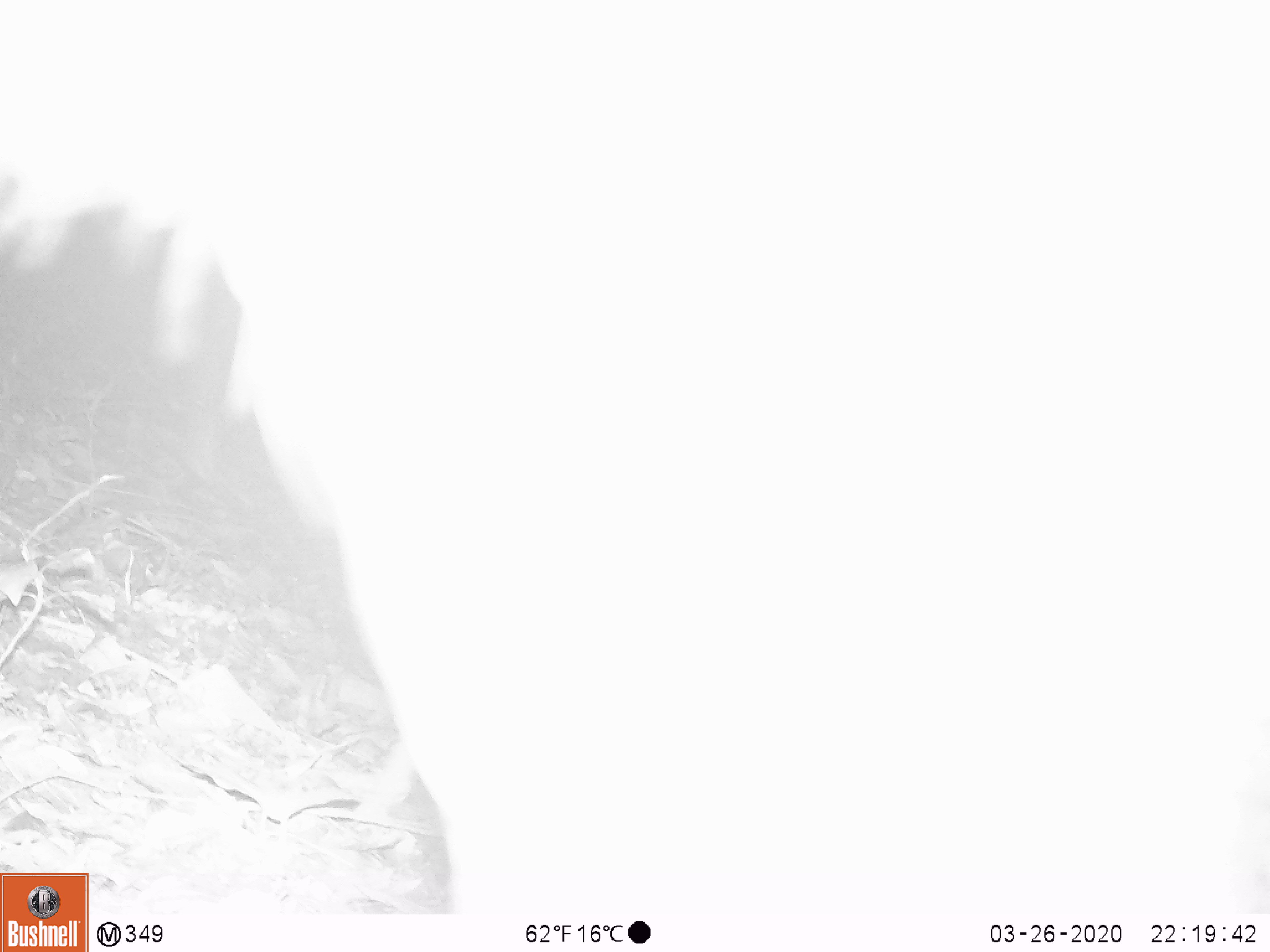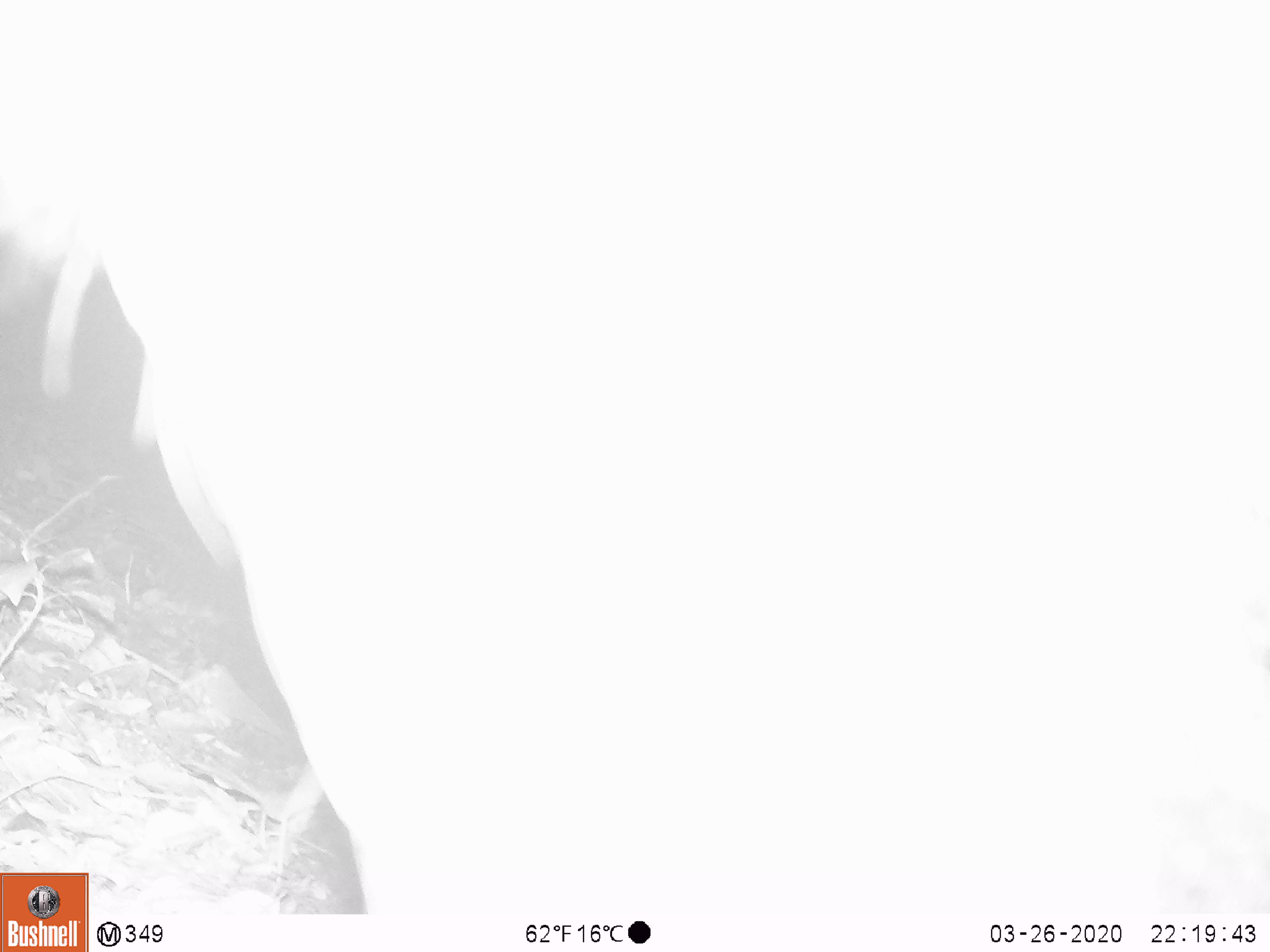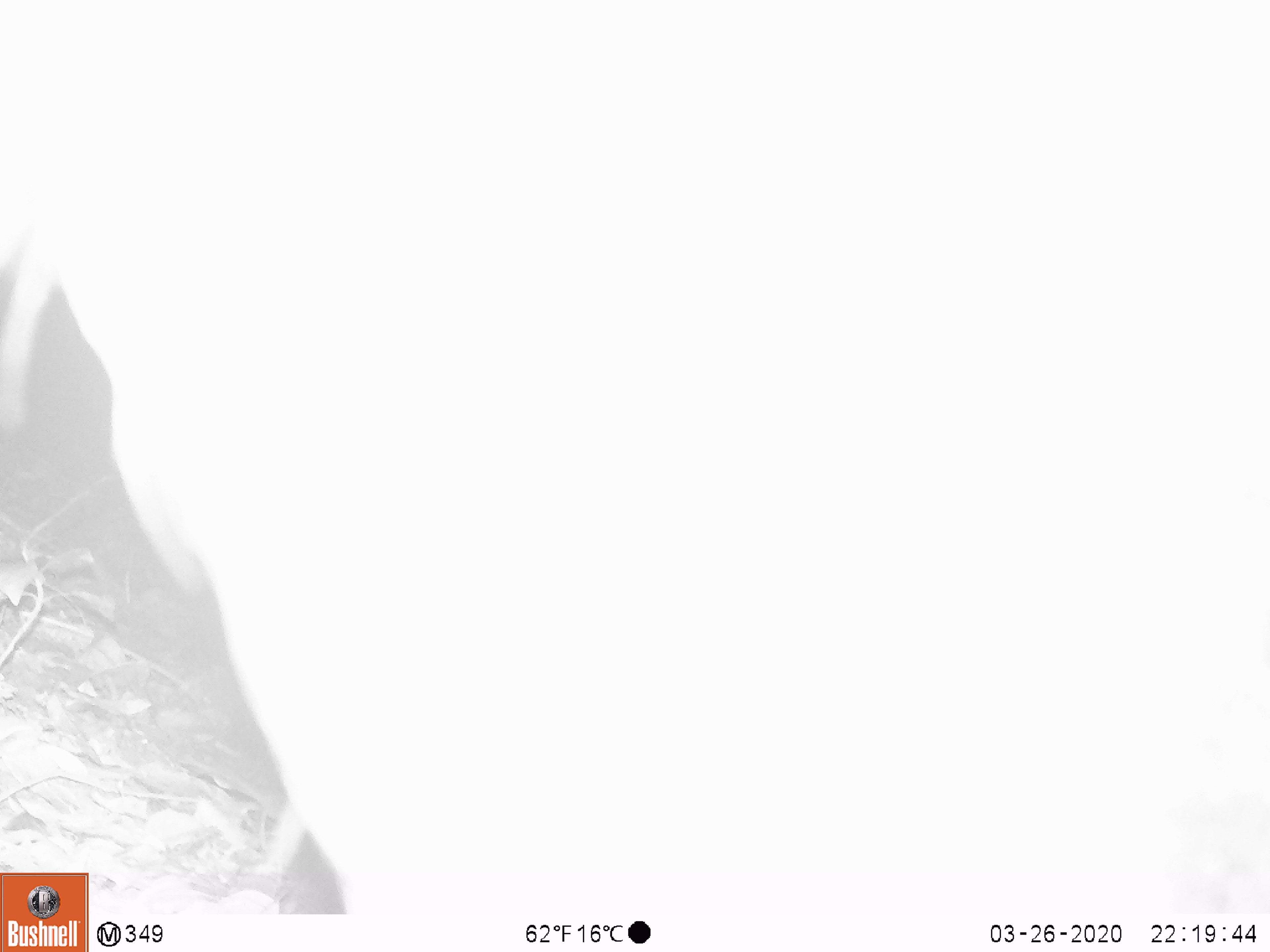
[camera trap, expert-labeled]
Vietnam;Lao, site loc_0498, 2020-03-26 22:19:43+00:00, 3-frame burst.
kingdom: Animalia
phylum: Chordata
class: Mammalia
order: Artiodactyla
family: Bovidae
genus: Capricornis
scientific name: Capricornis sumatraensis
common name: chinese serow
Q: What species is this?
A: Chinese serow (Capricornis sumatraensis).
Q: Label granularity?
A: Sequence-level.